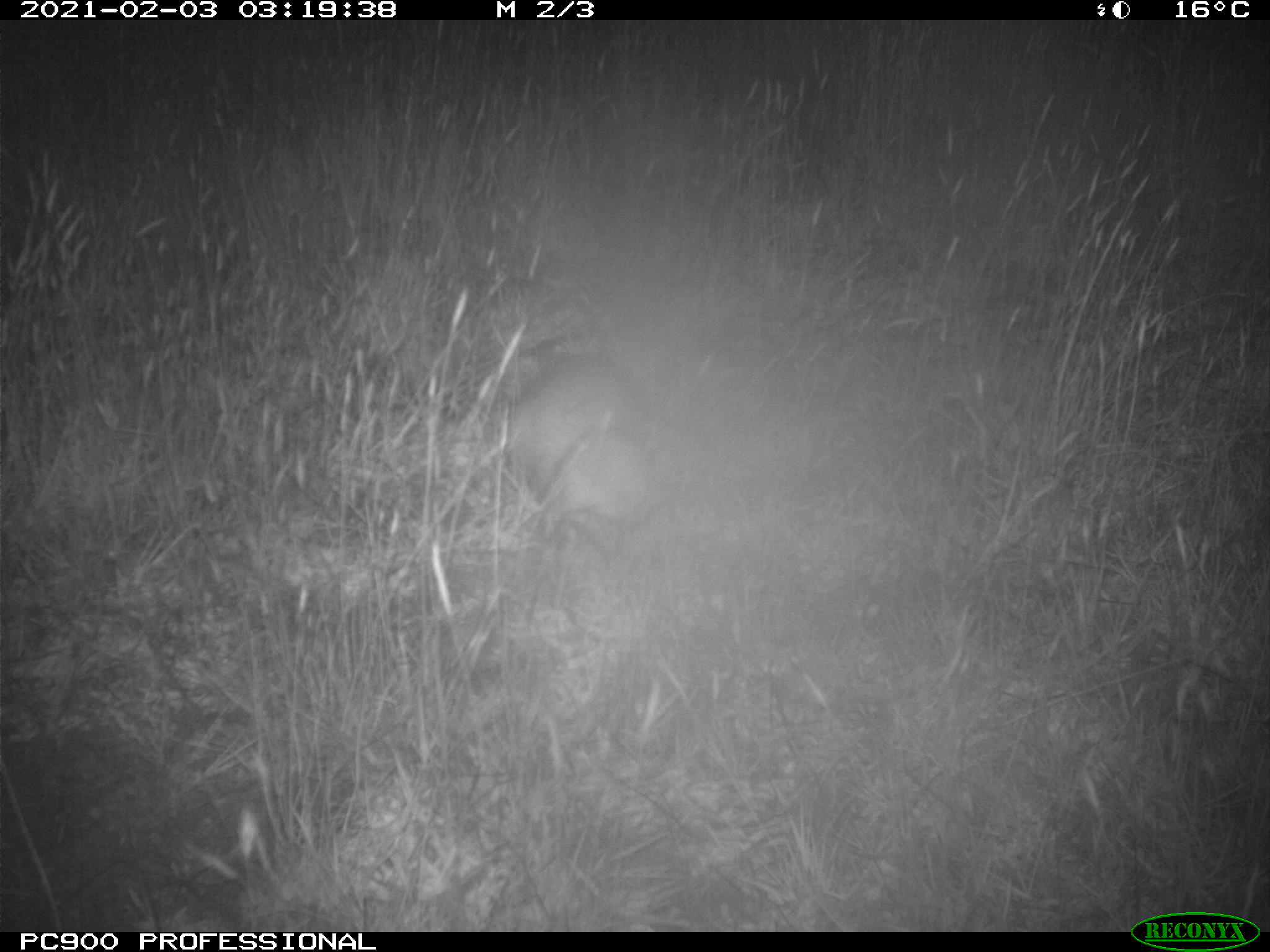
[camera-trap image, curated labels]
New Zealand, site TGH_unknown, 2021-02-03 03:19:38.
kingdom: Animalia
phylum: Chordata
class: Mammalia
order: Carnivora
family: Mustelidae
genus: Mustela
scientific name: Mustela furo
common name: ferret